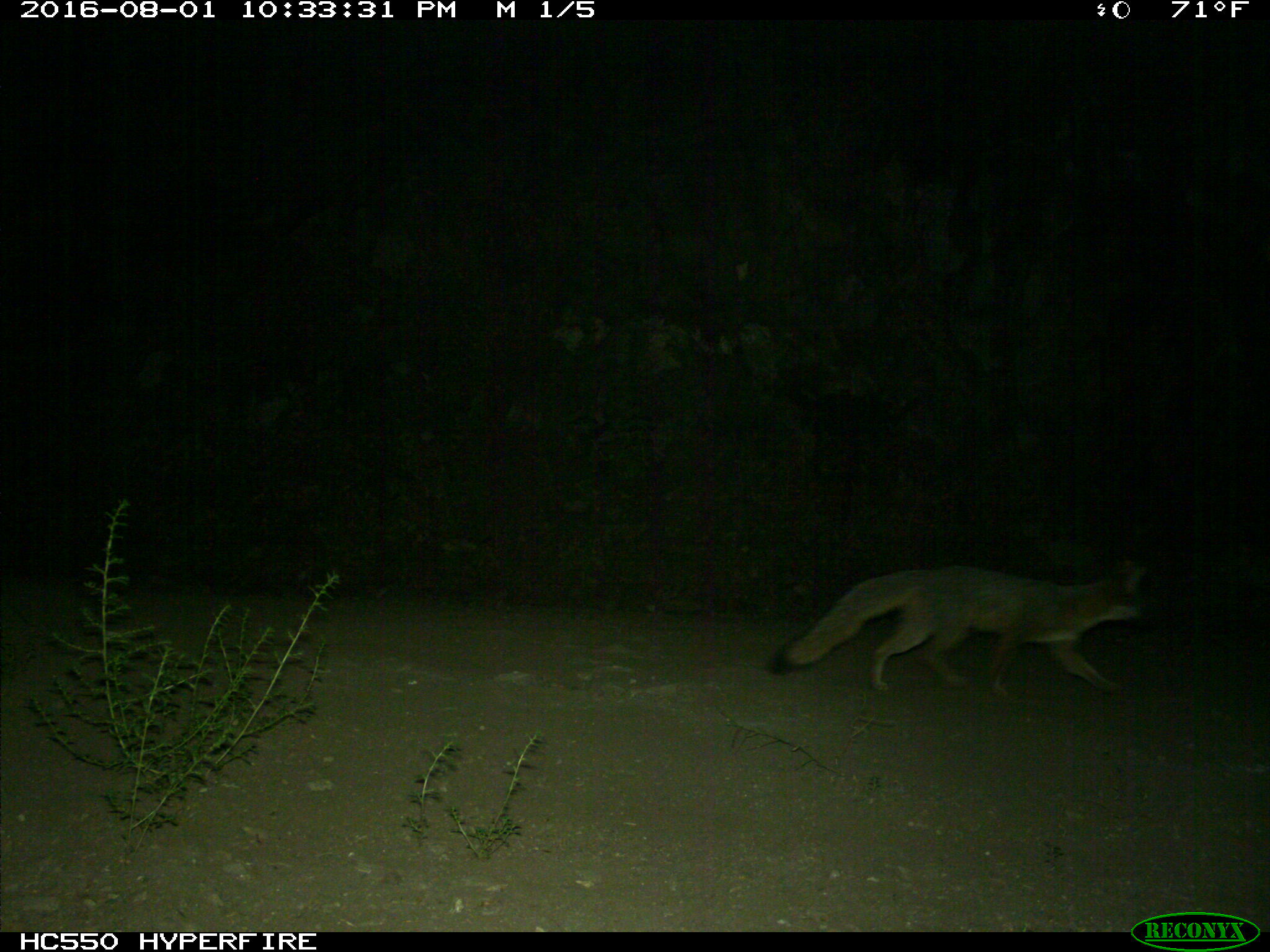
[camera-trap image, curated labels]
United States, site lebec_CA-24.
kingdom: Animalia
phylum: Chordata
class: Mammalia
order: Carnivora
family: Canidae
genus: Urocyon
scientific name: Urocyon cinereoargenteus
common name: gray fox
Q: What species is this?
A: Urocyon cinereoargenteus (gray fox).